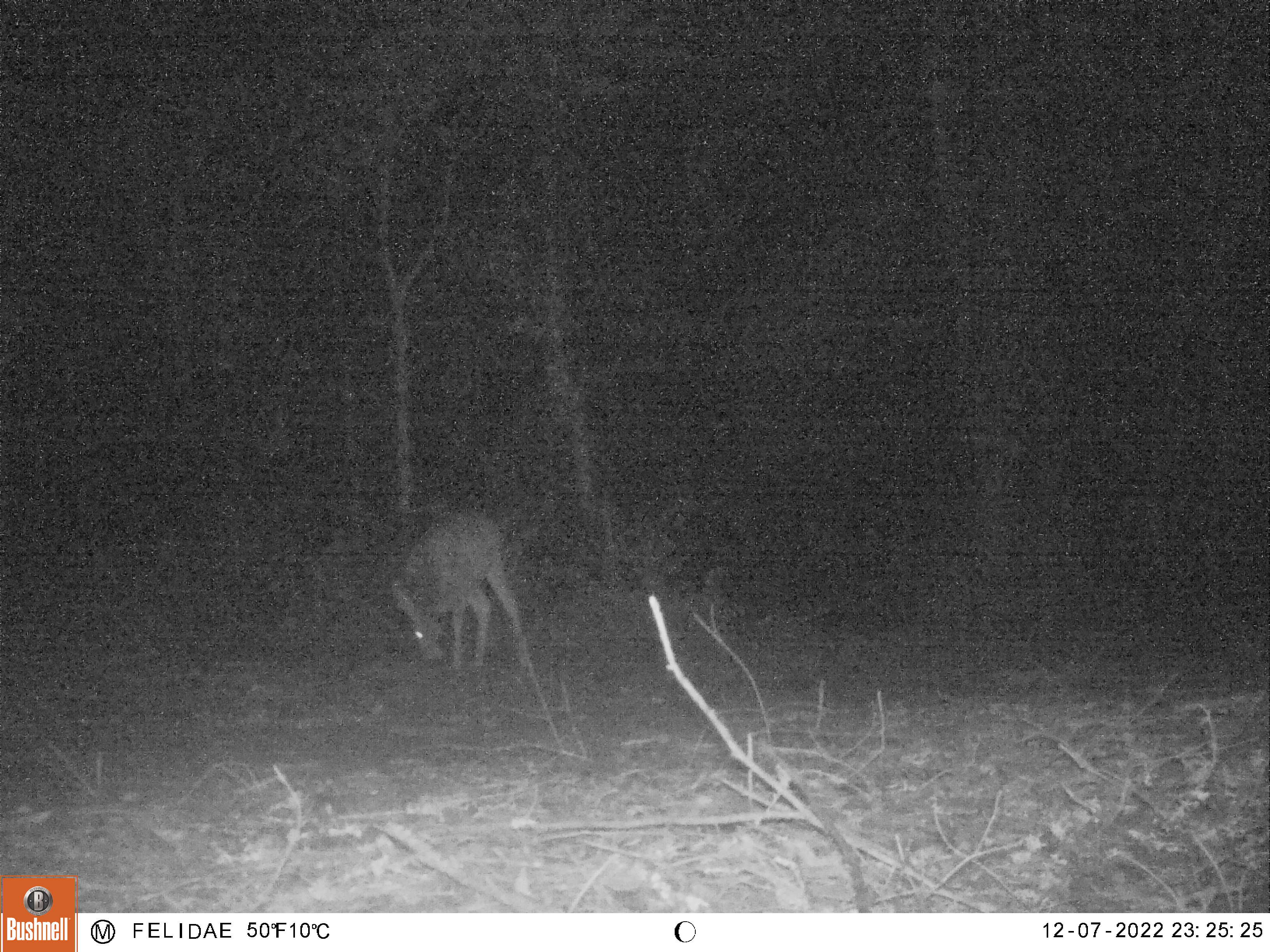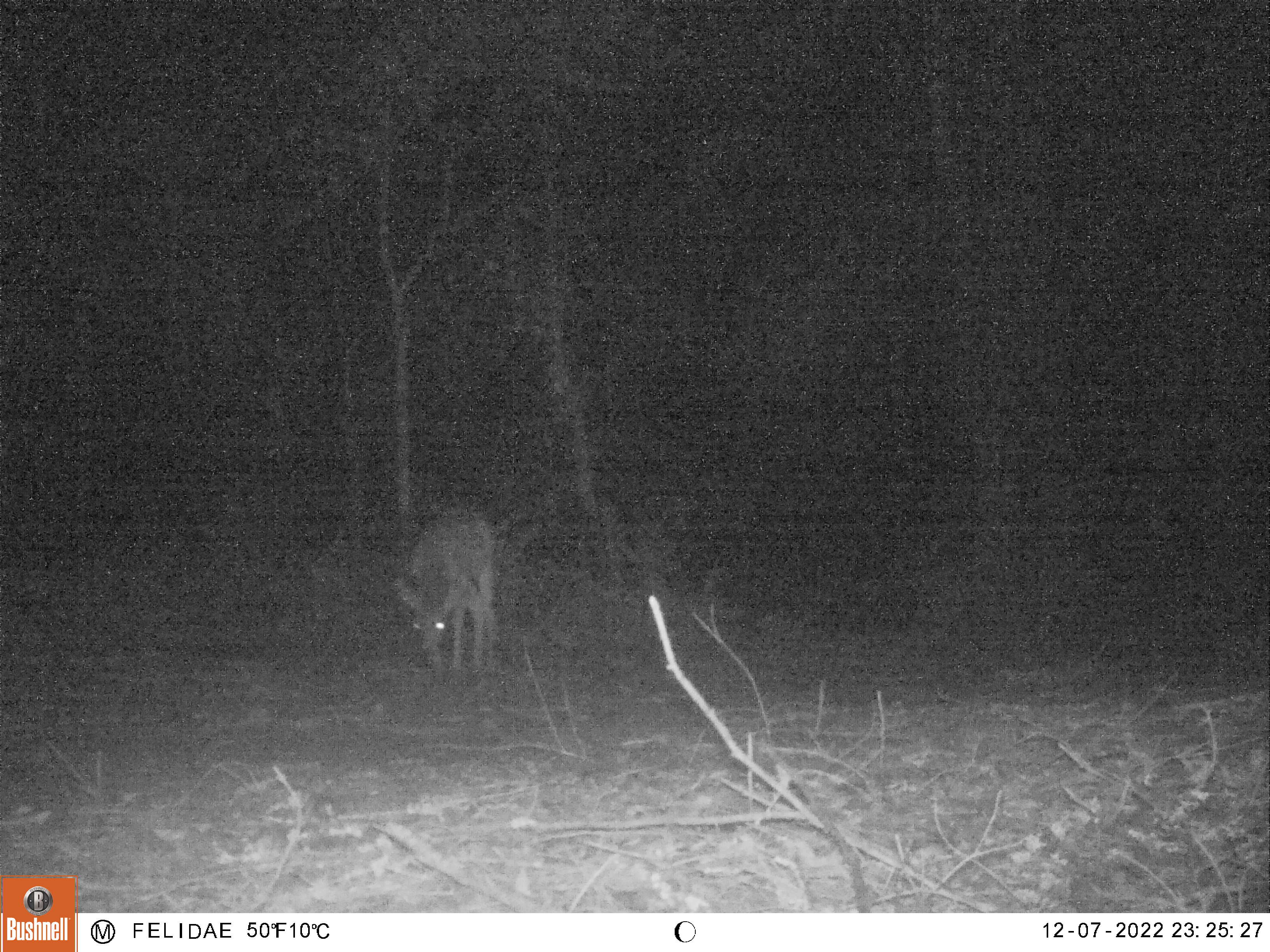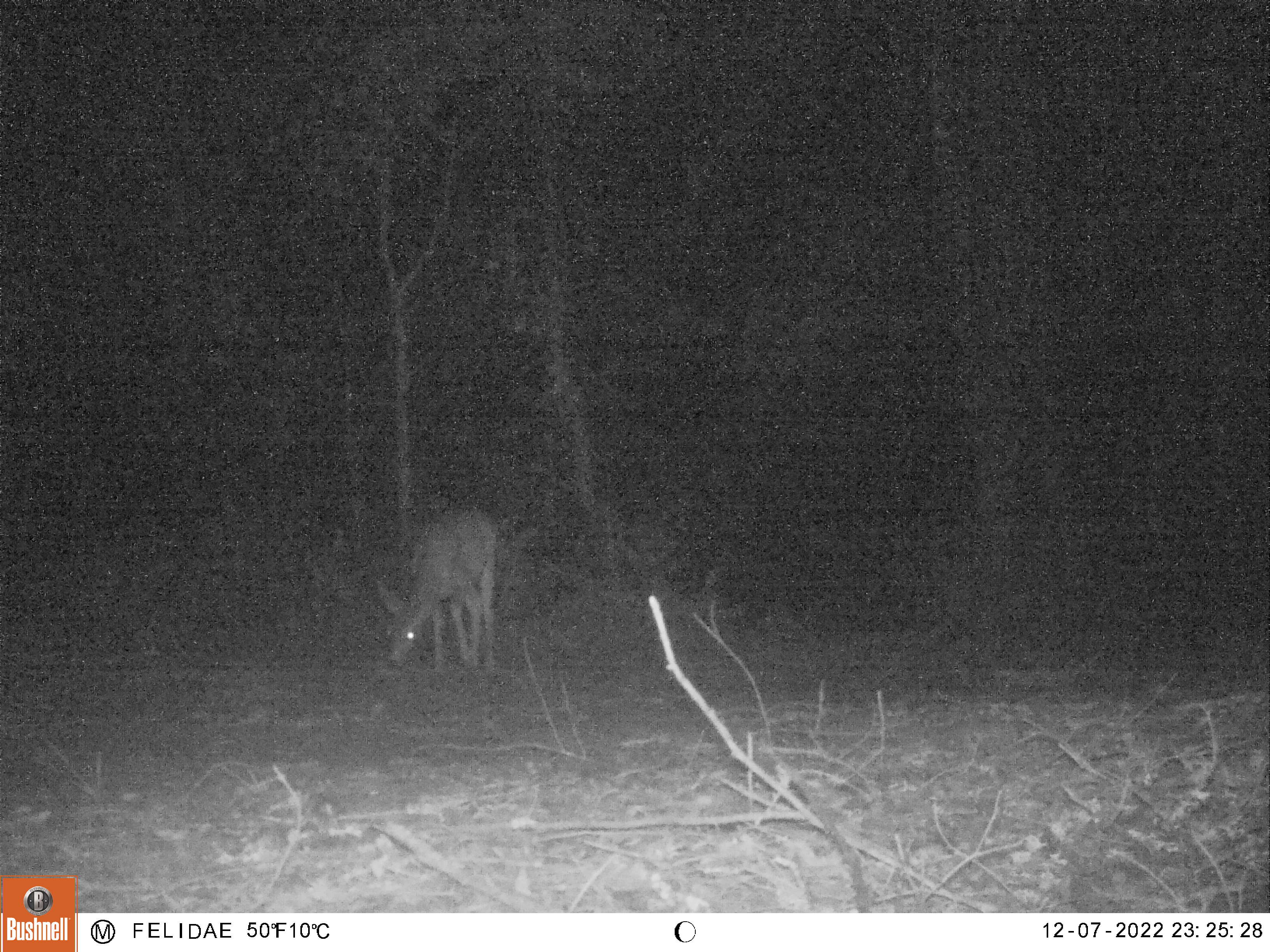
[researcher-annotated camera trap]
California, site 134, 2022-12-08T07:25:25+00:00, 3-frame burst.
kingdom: Animalia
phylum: Chordata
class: Mammalia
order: Artiodactyla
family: Cervidae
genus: Odocoileus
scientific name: Odocoileus hemionus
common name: mule deer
Mule deer (Odocoileus hemionus).